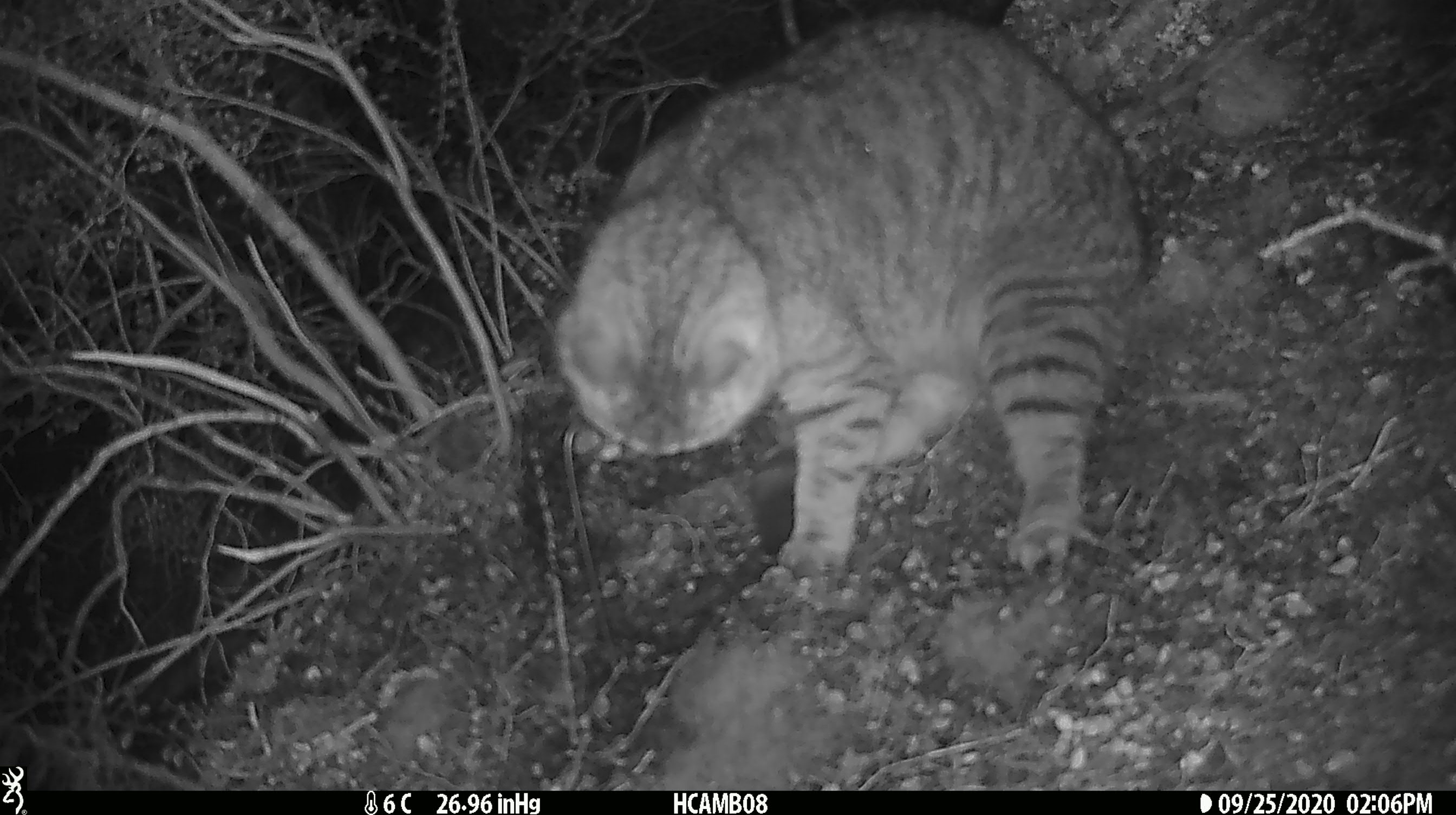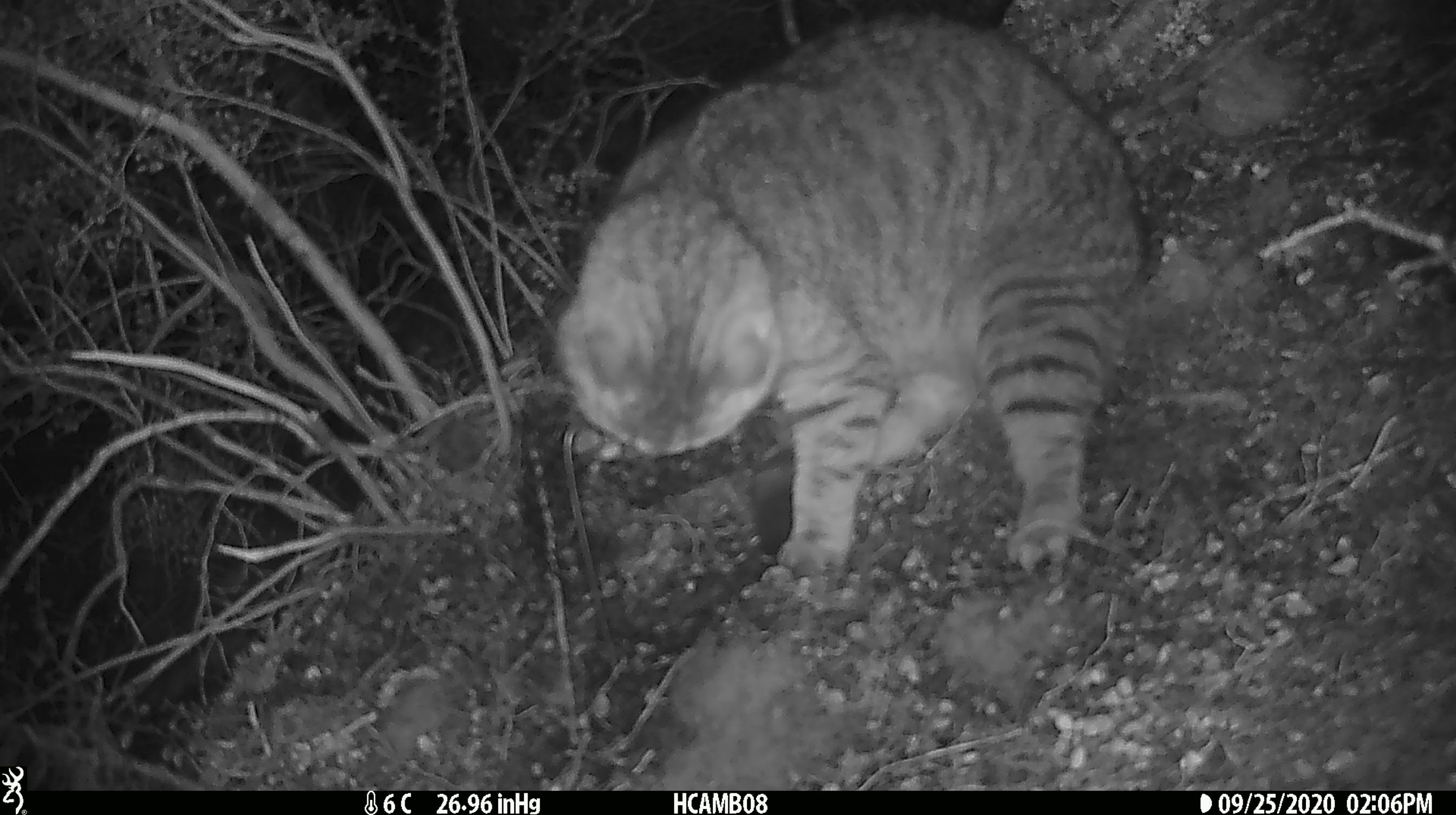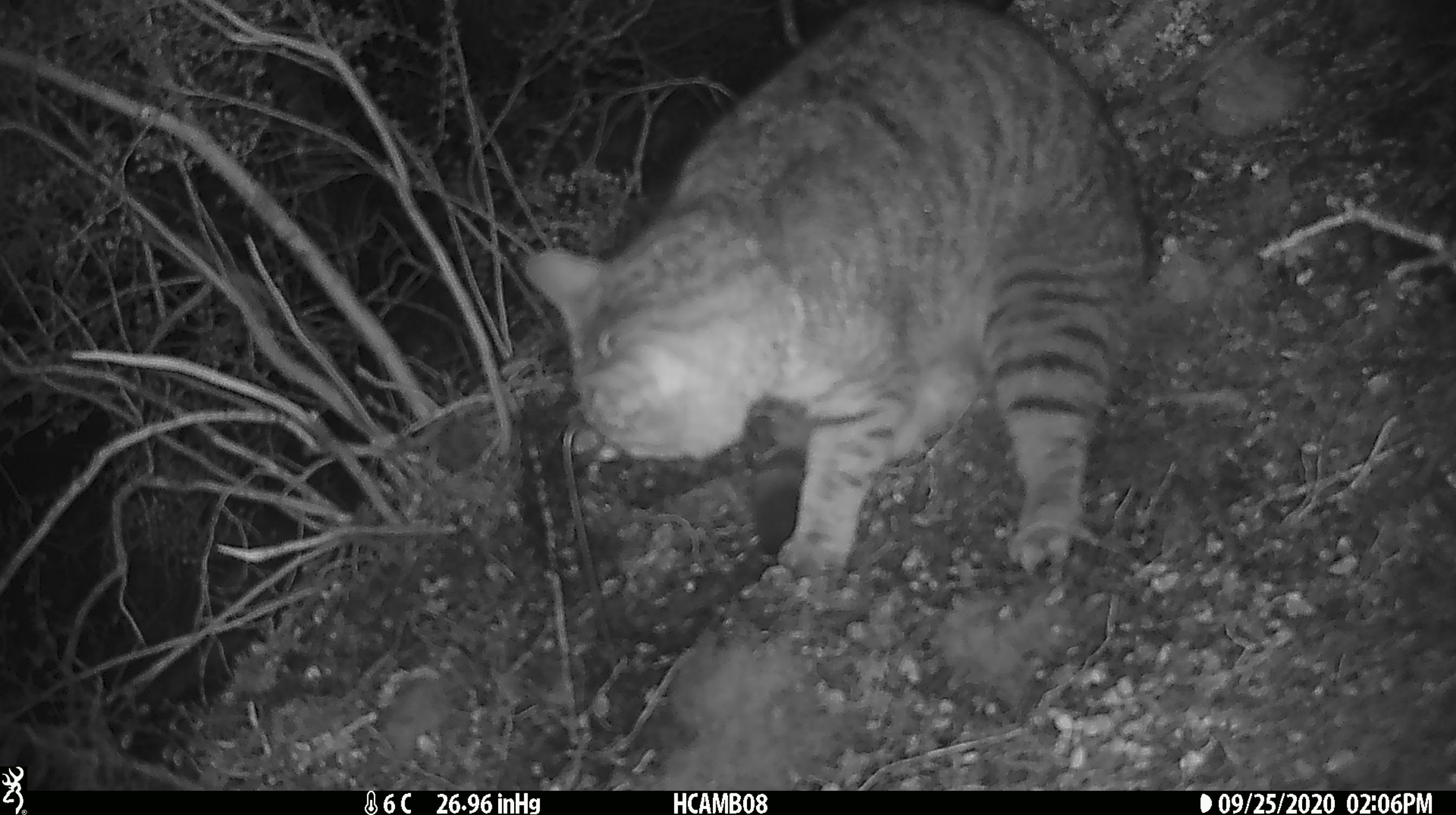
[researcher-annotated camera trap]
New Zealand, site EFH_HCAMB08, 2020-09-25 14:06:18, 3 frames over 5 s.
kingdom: Animalia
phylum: Chordata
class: Mammalia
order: Carnivora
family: Felidae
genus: Felis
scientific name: Felis catus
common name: domestic cat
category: cat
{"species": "cat (domestic cat) (Felis catus)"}